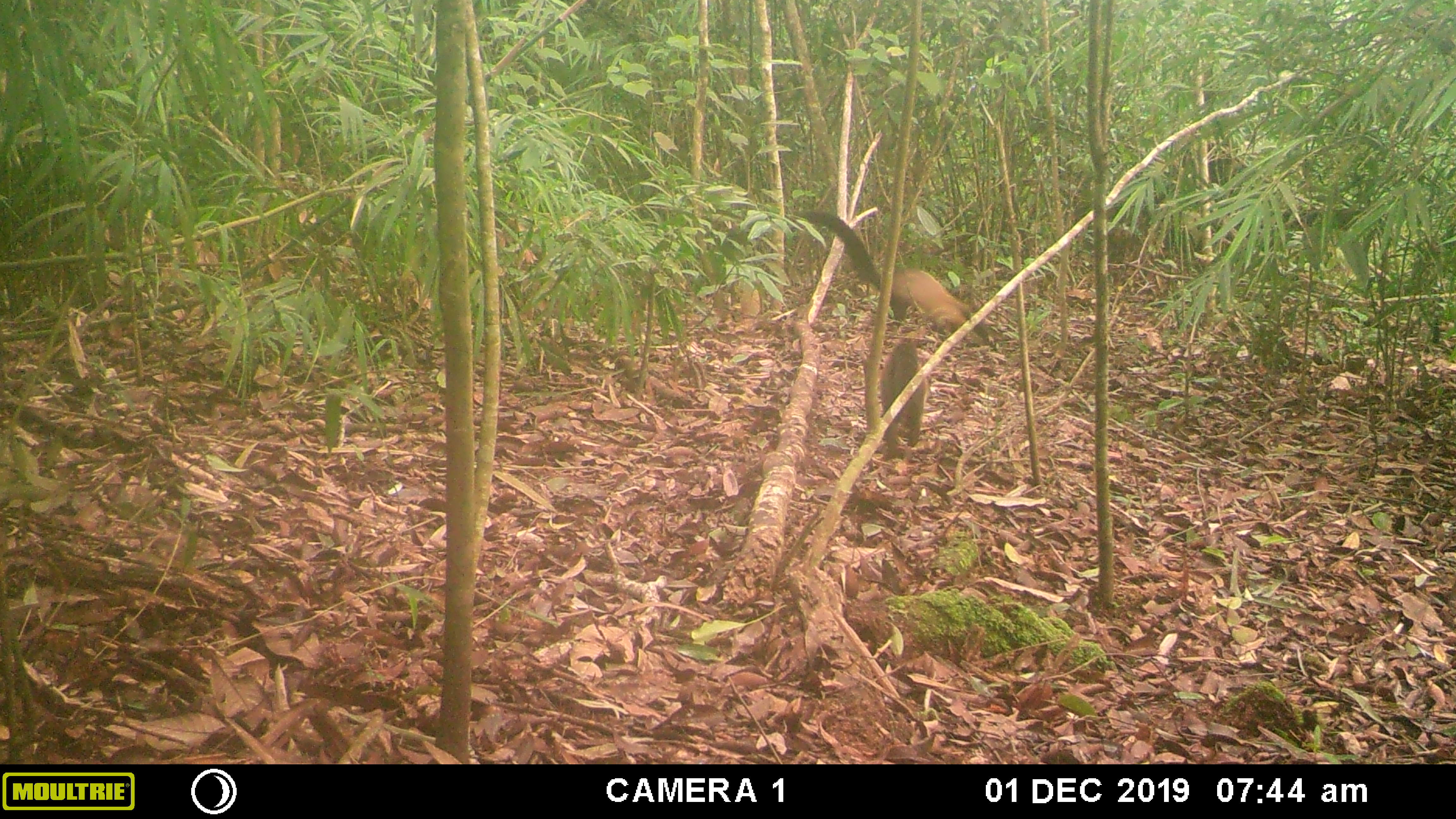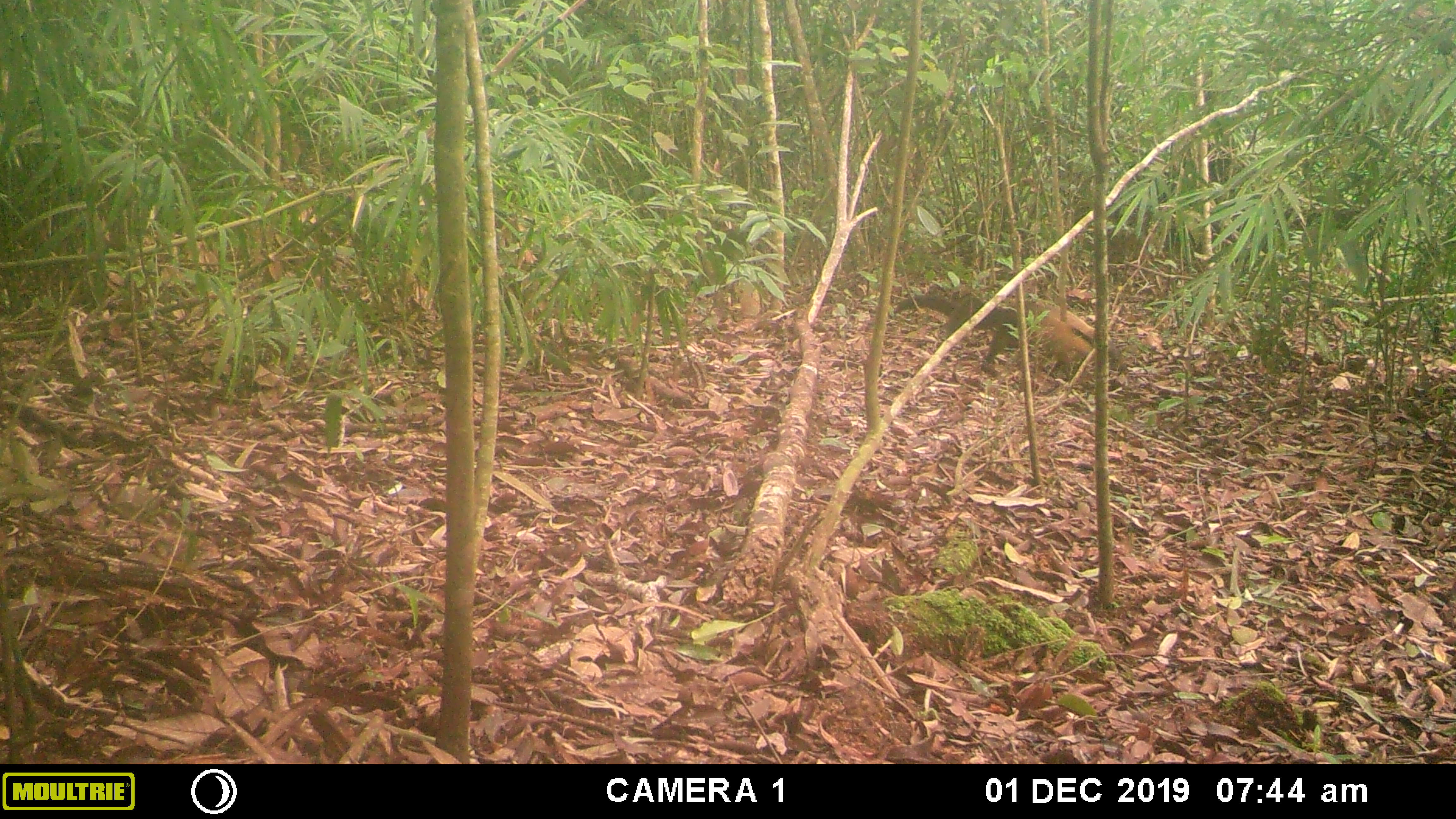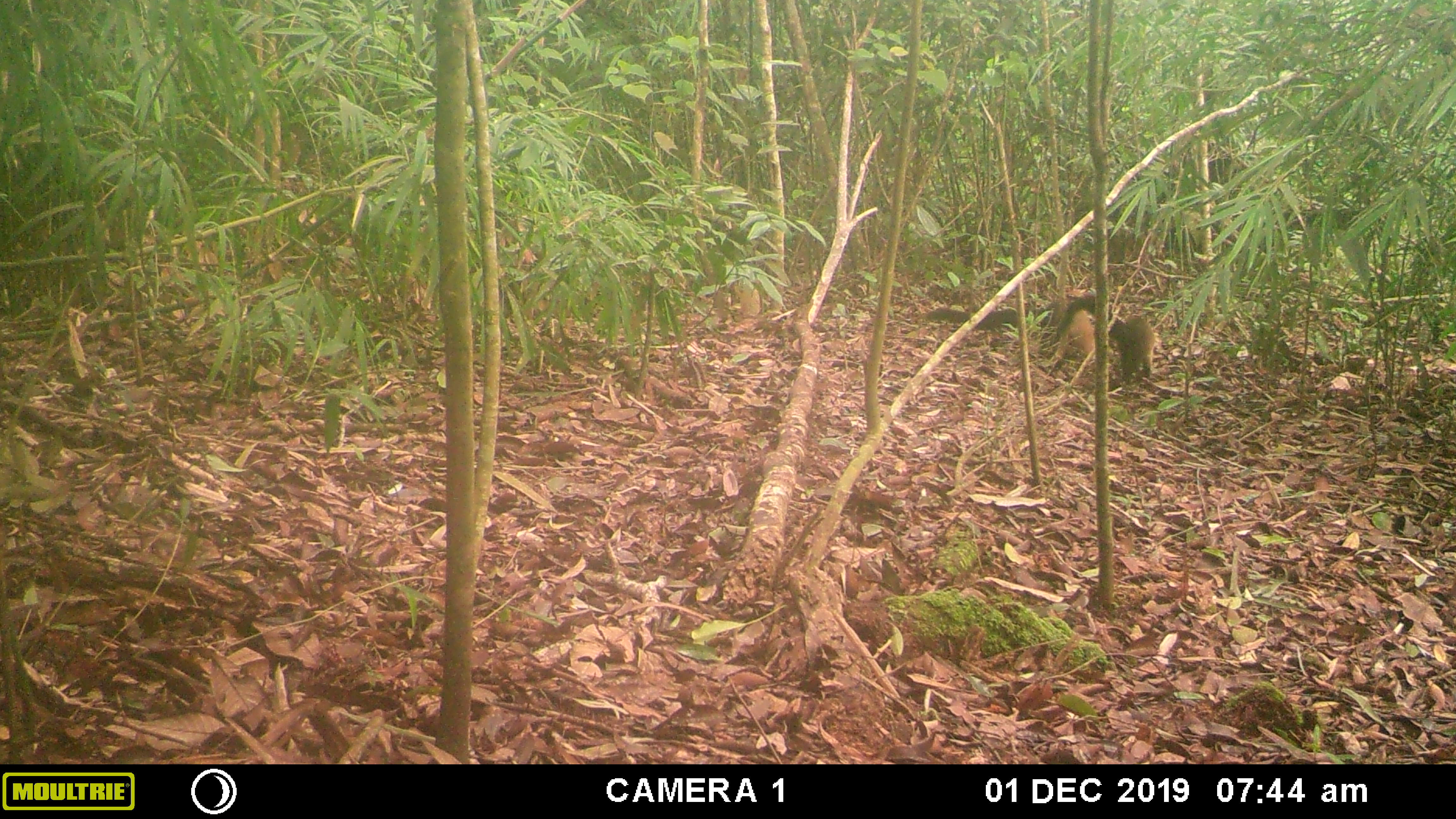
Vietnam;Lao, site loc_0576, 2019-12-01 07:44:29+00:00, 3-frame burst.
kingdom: Animalia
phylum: Chordata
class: Mammalia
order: Carnivora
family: Mustelidae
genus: Martes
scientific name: Martes flavigula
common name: yellow-throated marten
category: yellow throated marten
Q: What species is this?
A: Yellow throated marten (yellow-throated marten) (Martes flavigula).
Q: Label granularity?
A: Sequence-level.